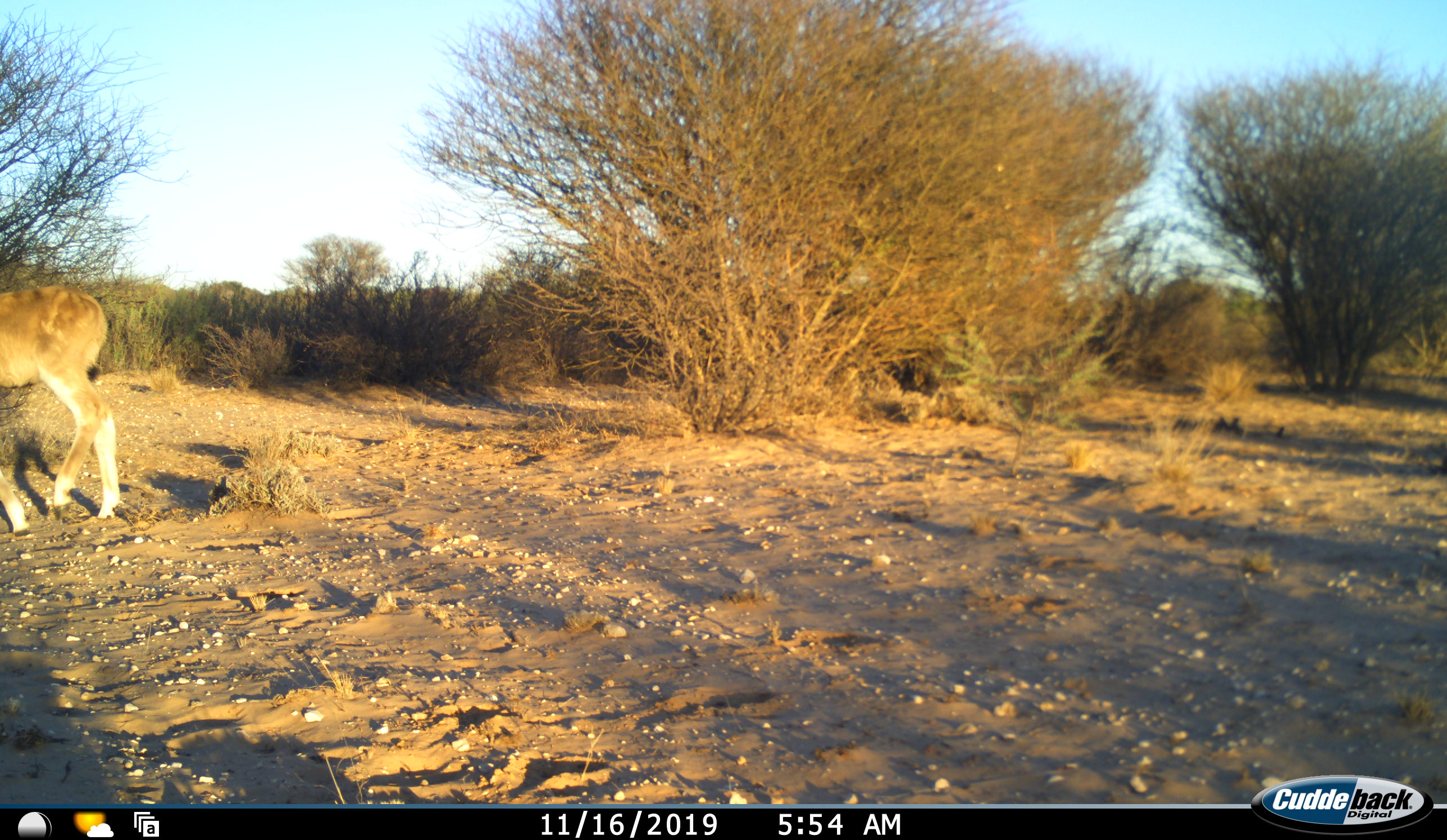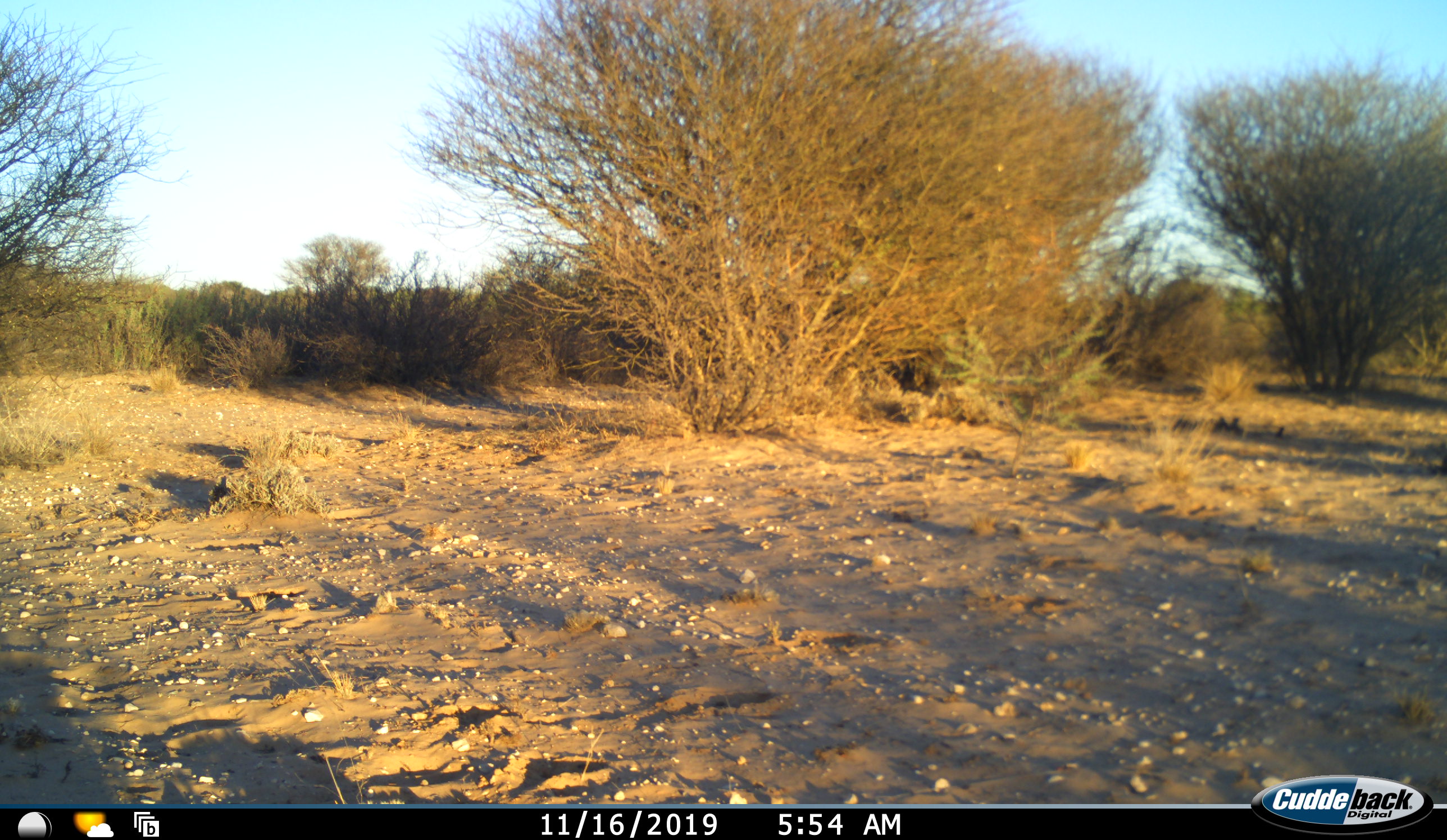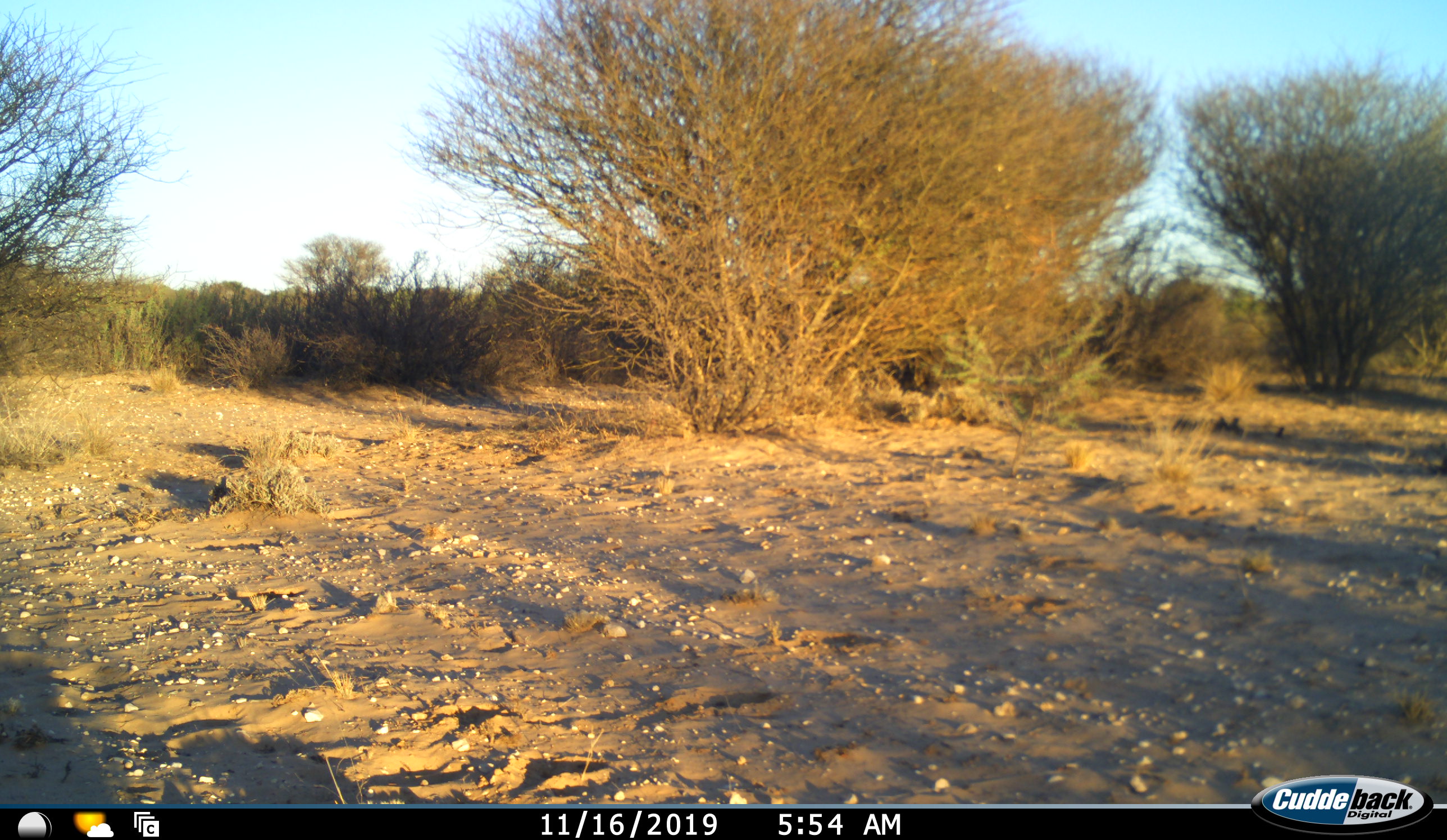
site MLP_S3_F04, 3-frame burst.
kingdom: Animalia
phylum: Chordata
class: Mammalia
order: Artiodactyla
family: Bovidae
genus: Raphicerus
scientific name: Raphicerus campestris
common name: steenbok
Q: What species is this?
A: Steenbok (Raphicerus campestris).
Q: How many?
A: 1.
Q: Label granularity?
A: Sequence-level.